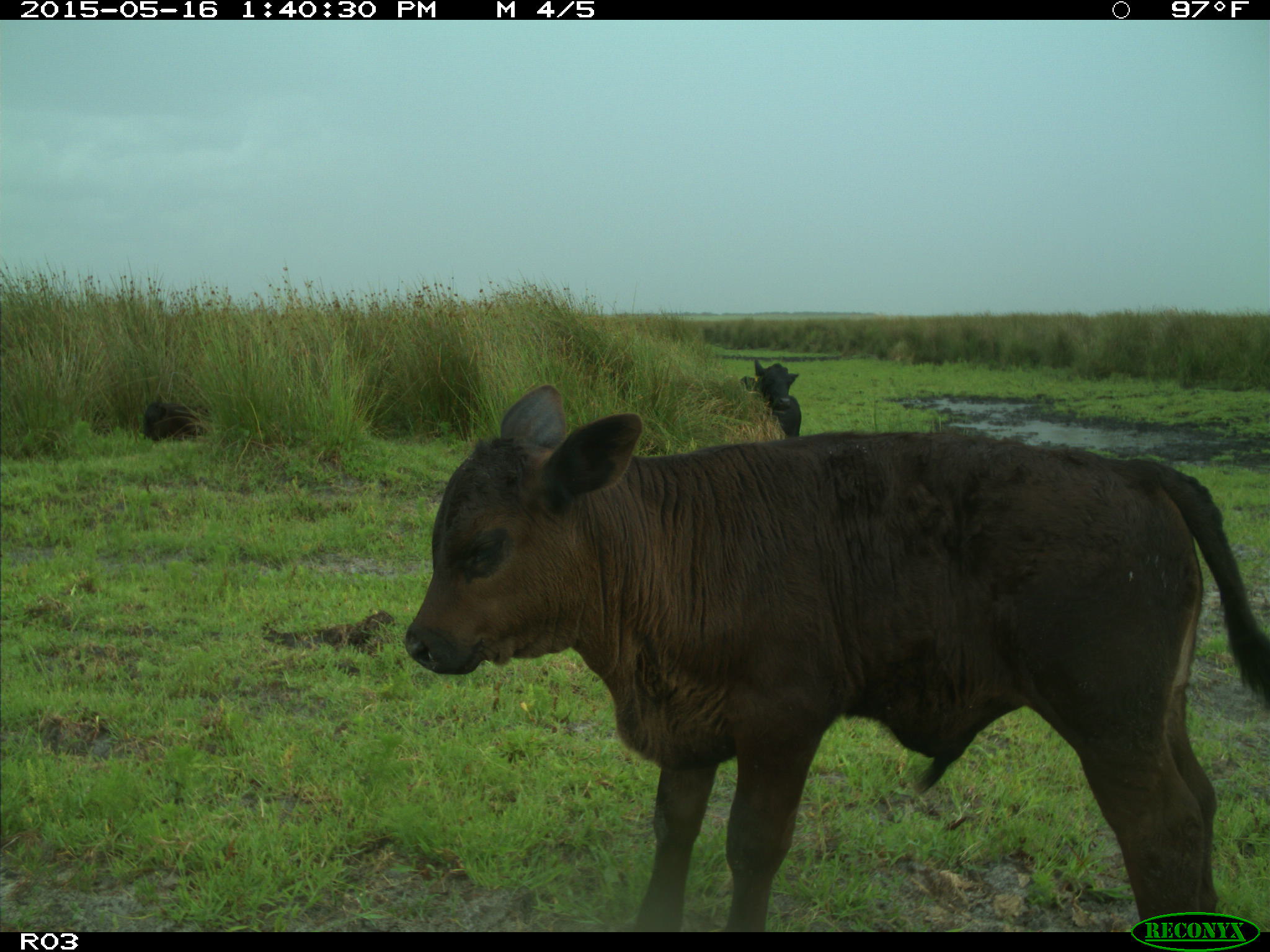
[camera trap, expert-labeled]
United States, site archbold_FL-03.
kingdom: Animalia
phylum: Chordata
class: Mammalia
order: Artiodactyla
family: Bovidae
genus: Bos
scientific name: Bos taurus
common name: domestic cow